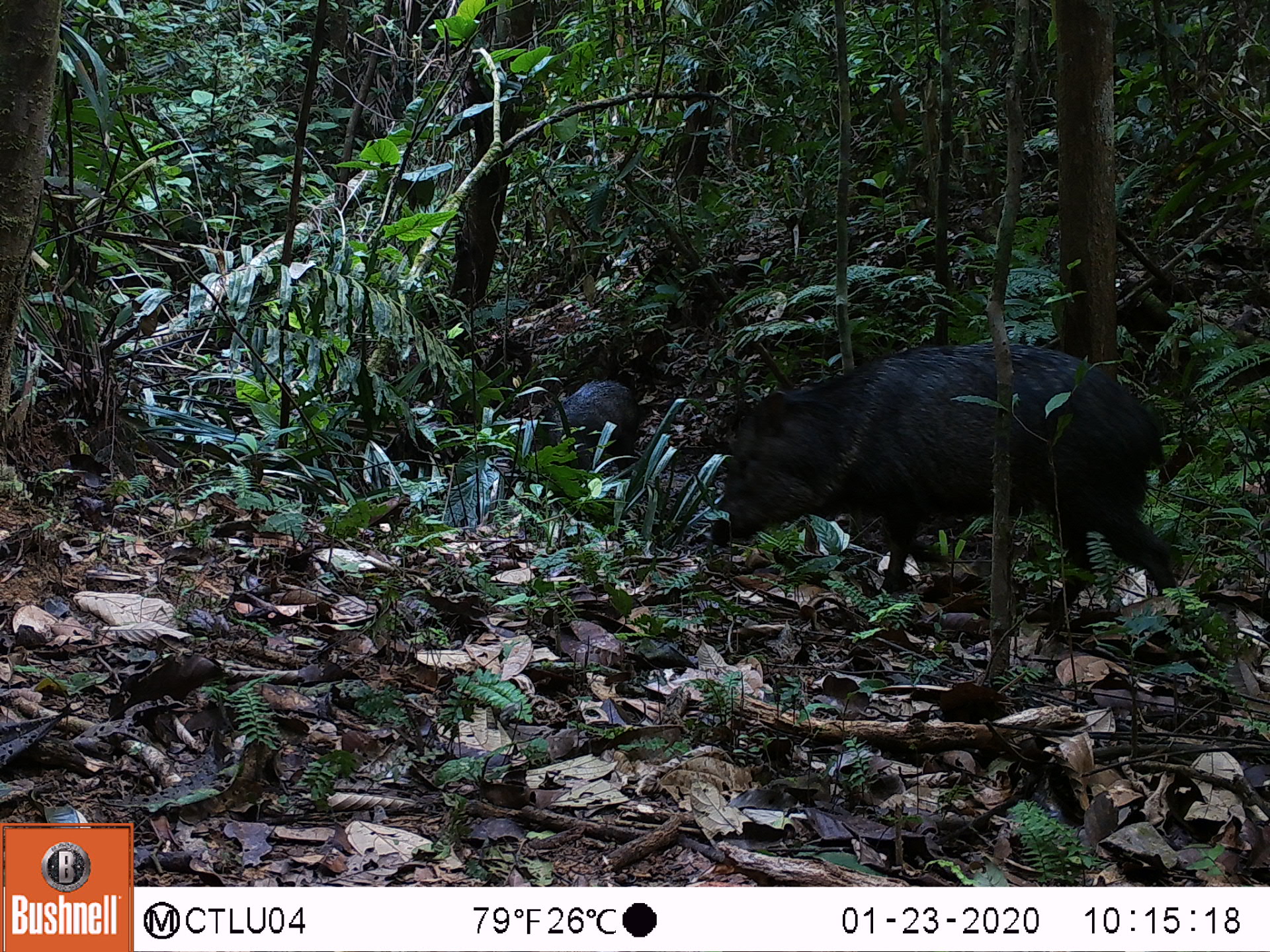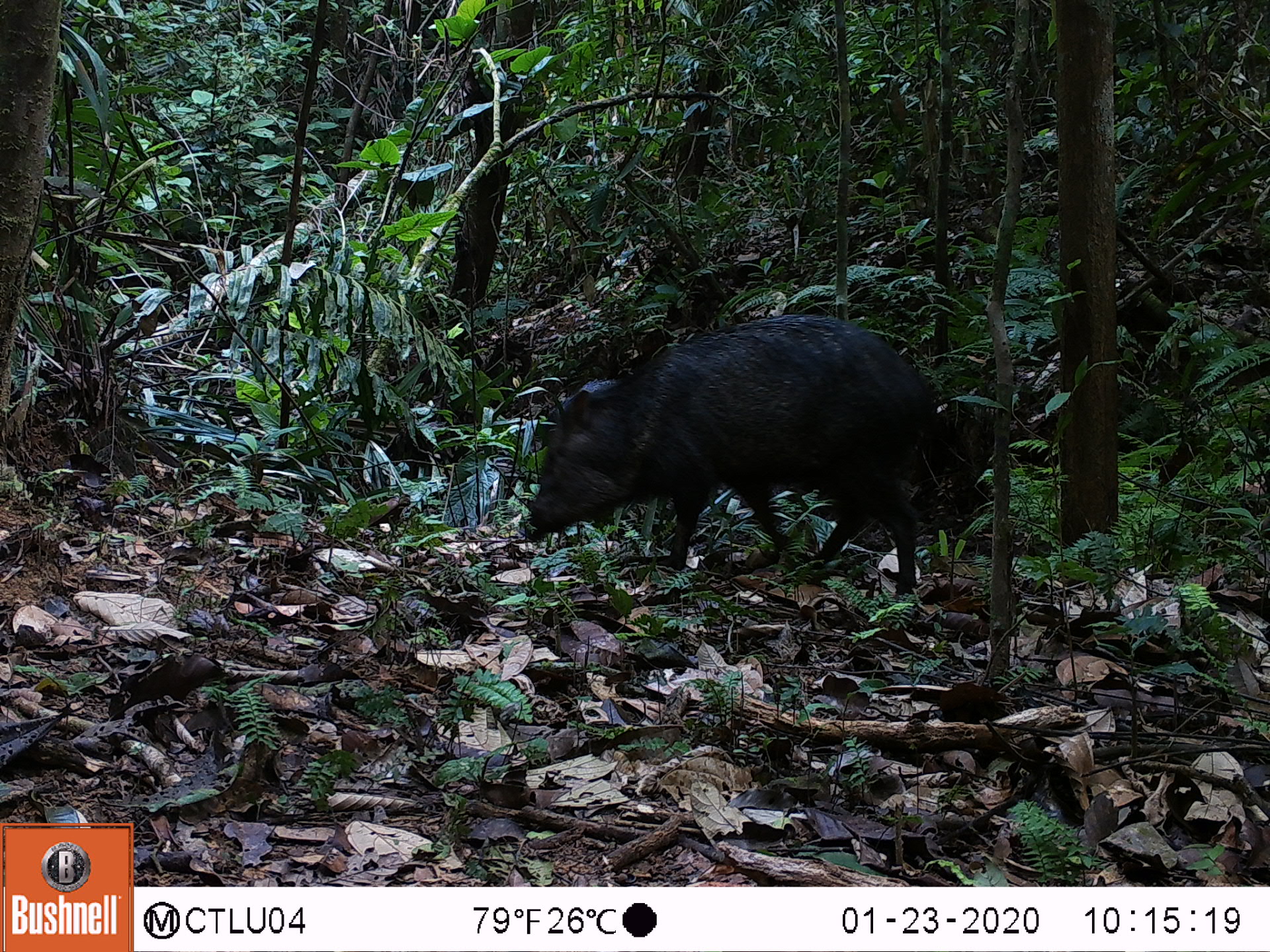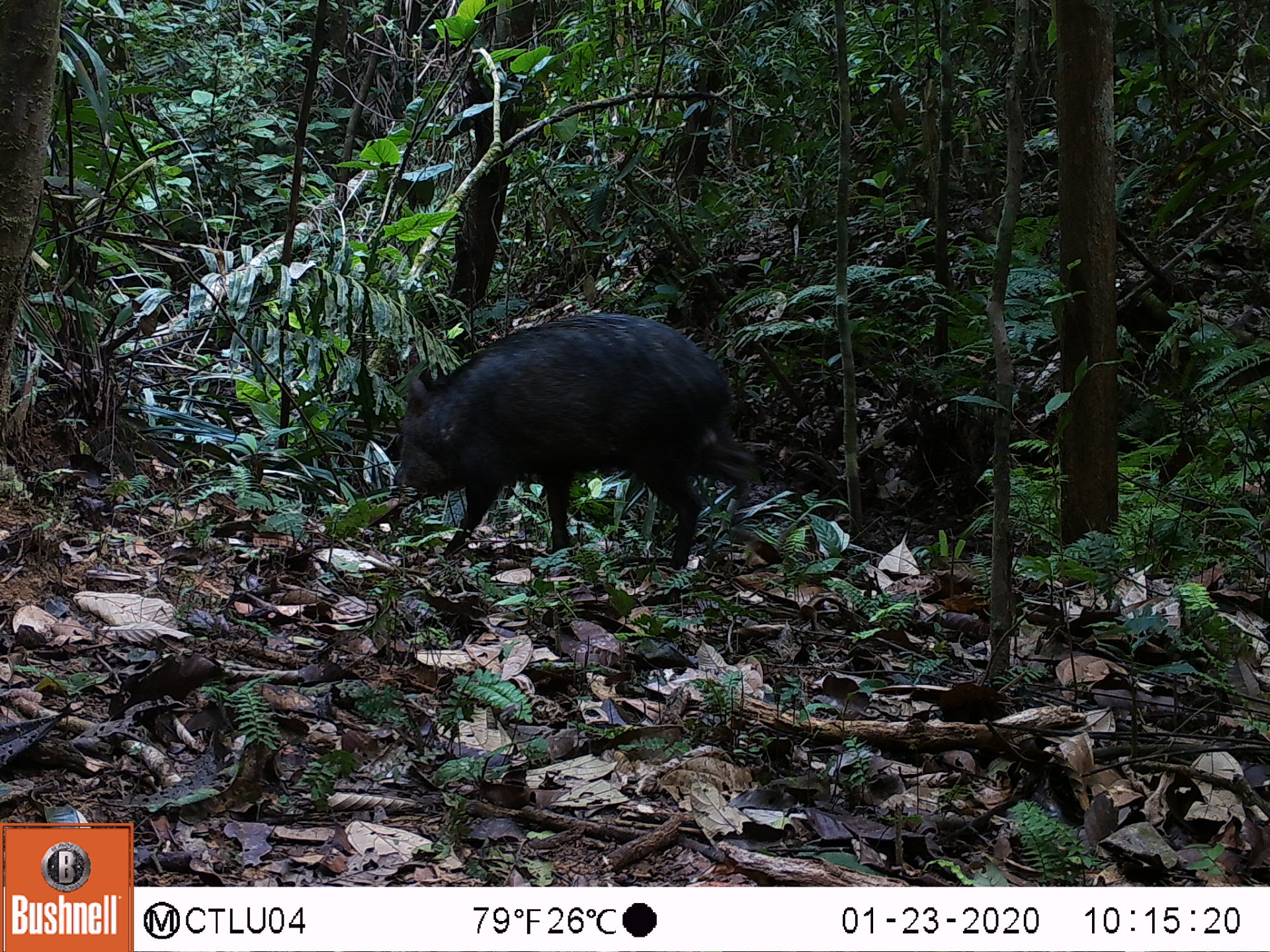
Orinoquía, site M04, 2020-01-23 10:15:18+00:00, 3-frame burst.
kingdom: Animalia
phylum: Chordata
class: Mammalia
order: Artiodactyla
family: Tayassuidae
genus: Pecari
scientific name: Pecari tajacu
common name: collared peccary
Collared peccary (Pecari tajacu).